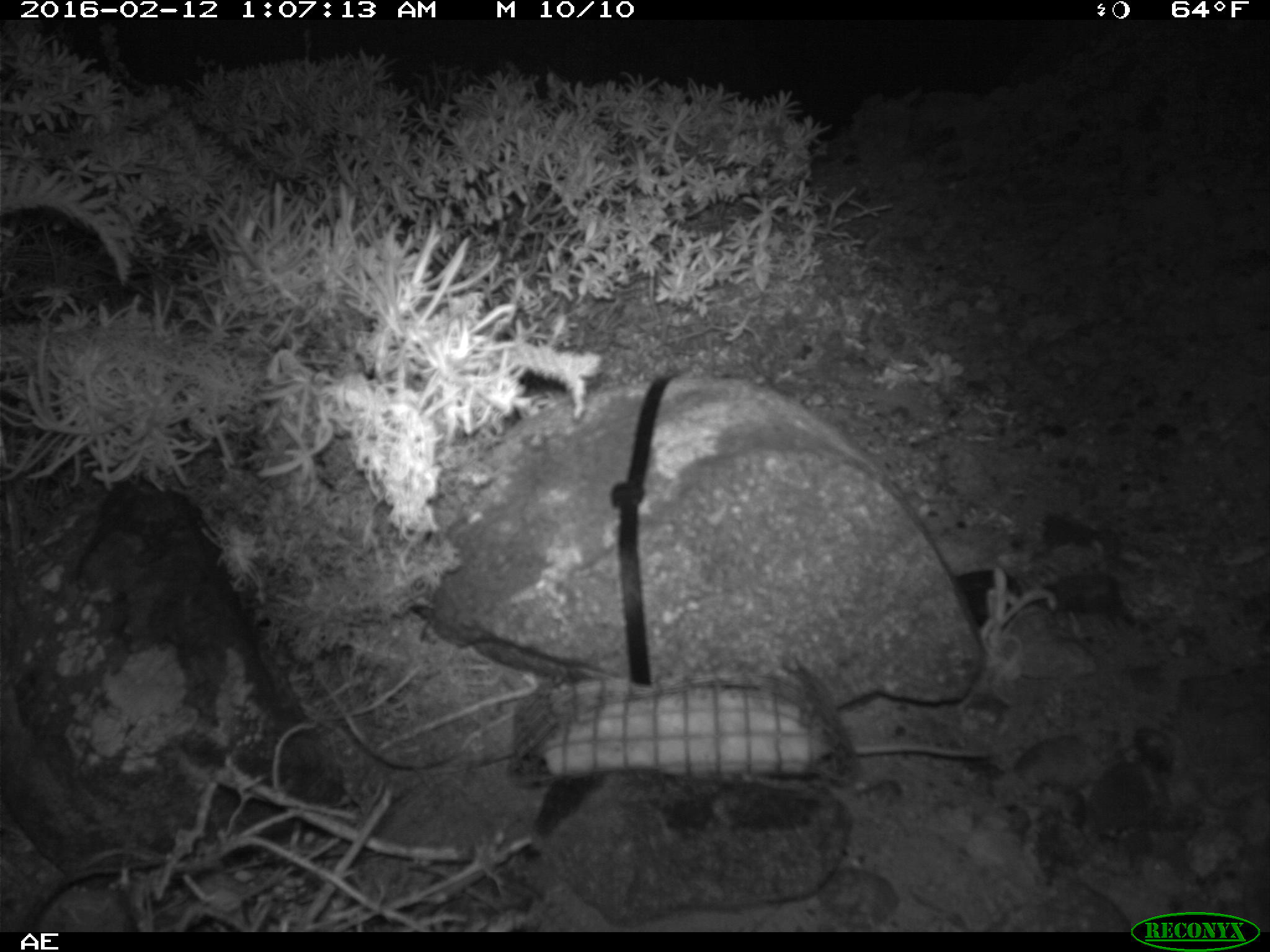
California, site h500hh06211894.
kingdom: Animalia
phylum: Chordata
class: Mammalia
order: Rodentia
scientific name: Rodentia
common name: rodent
Rodent (Rodentia).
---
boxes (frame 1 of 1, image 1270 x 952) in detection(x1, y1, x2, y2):
rodent: detection(853, 743, 1000, 757)